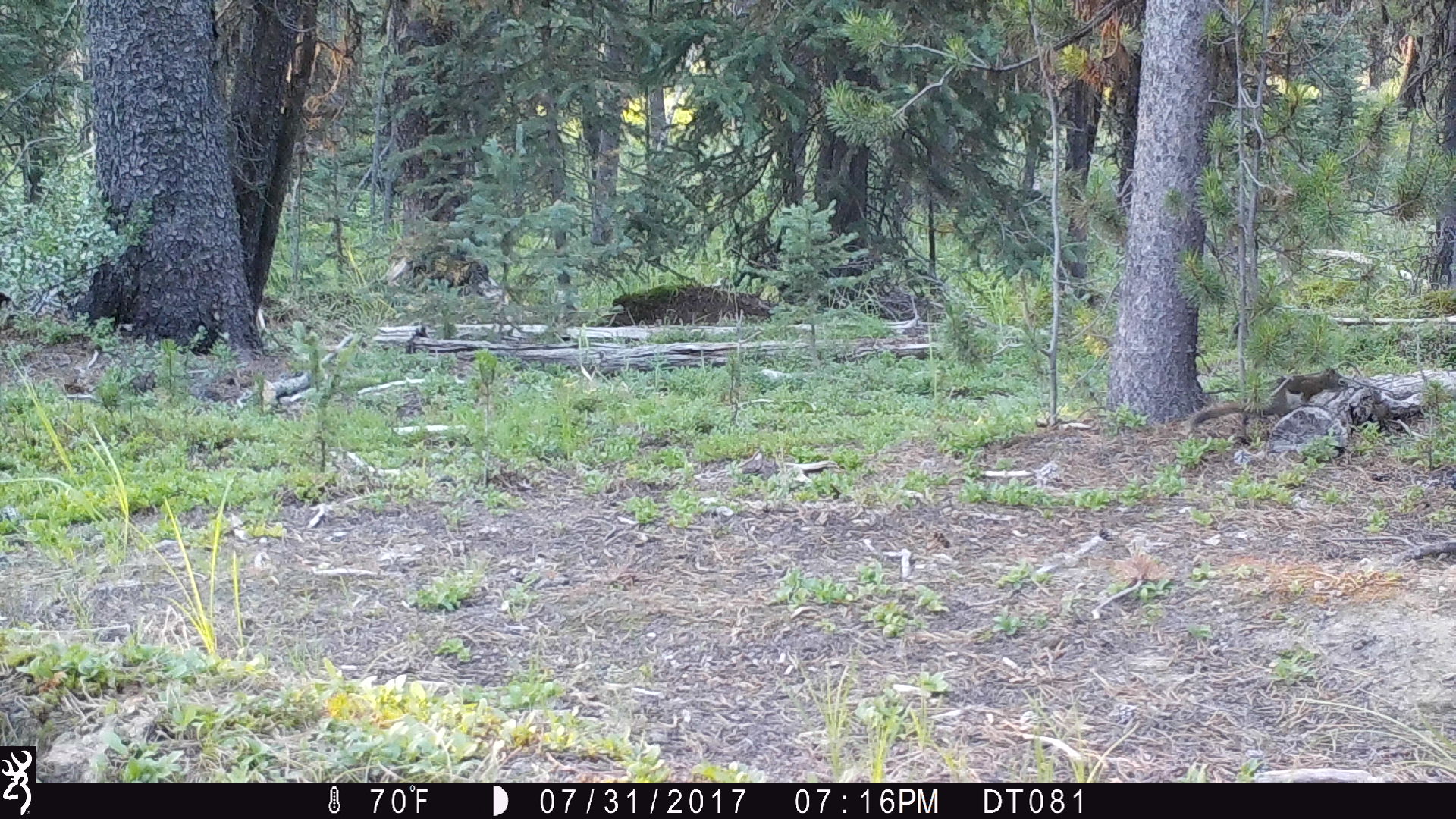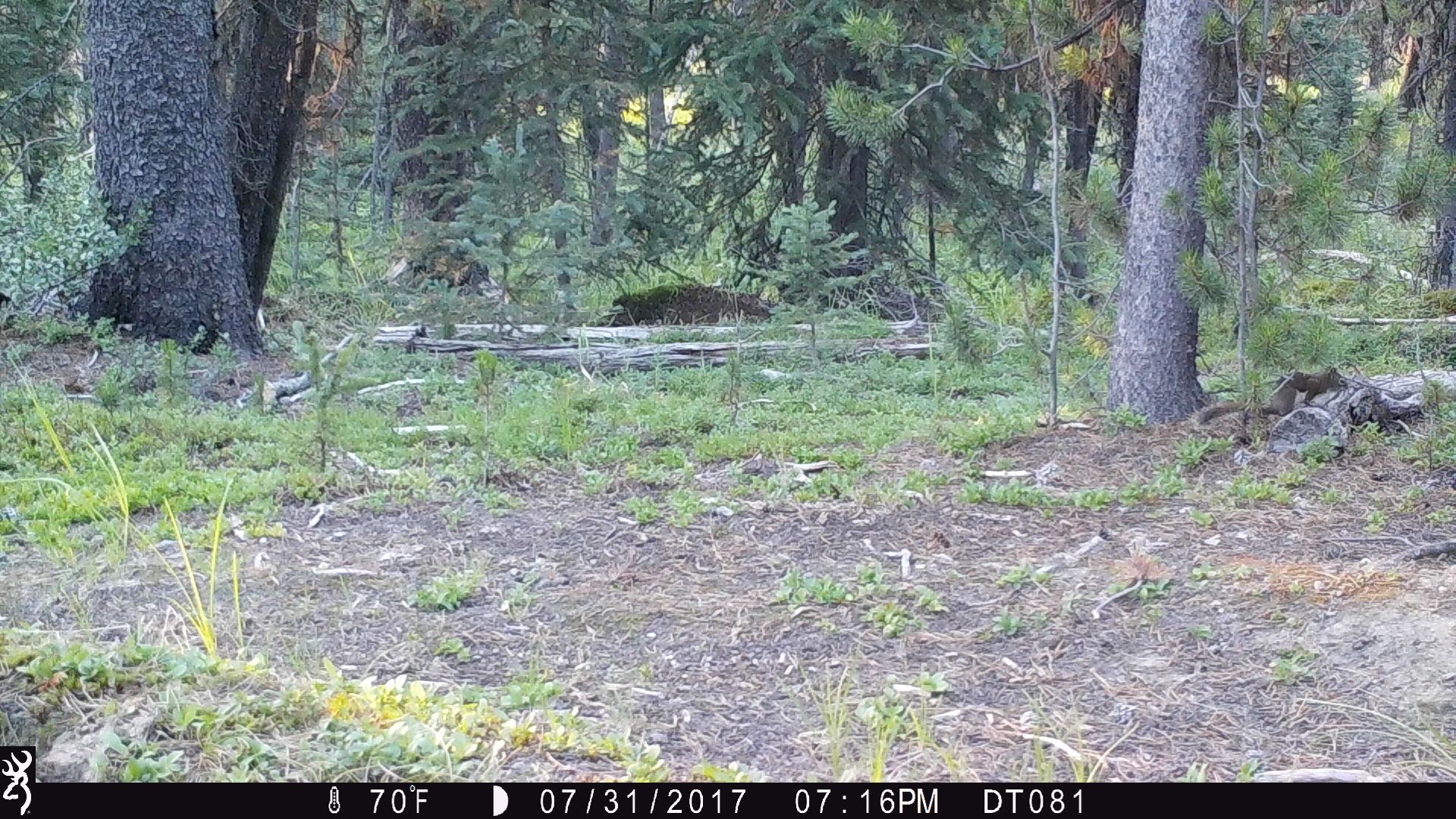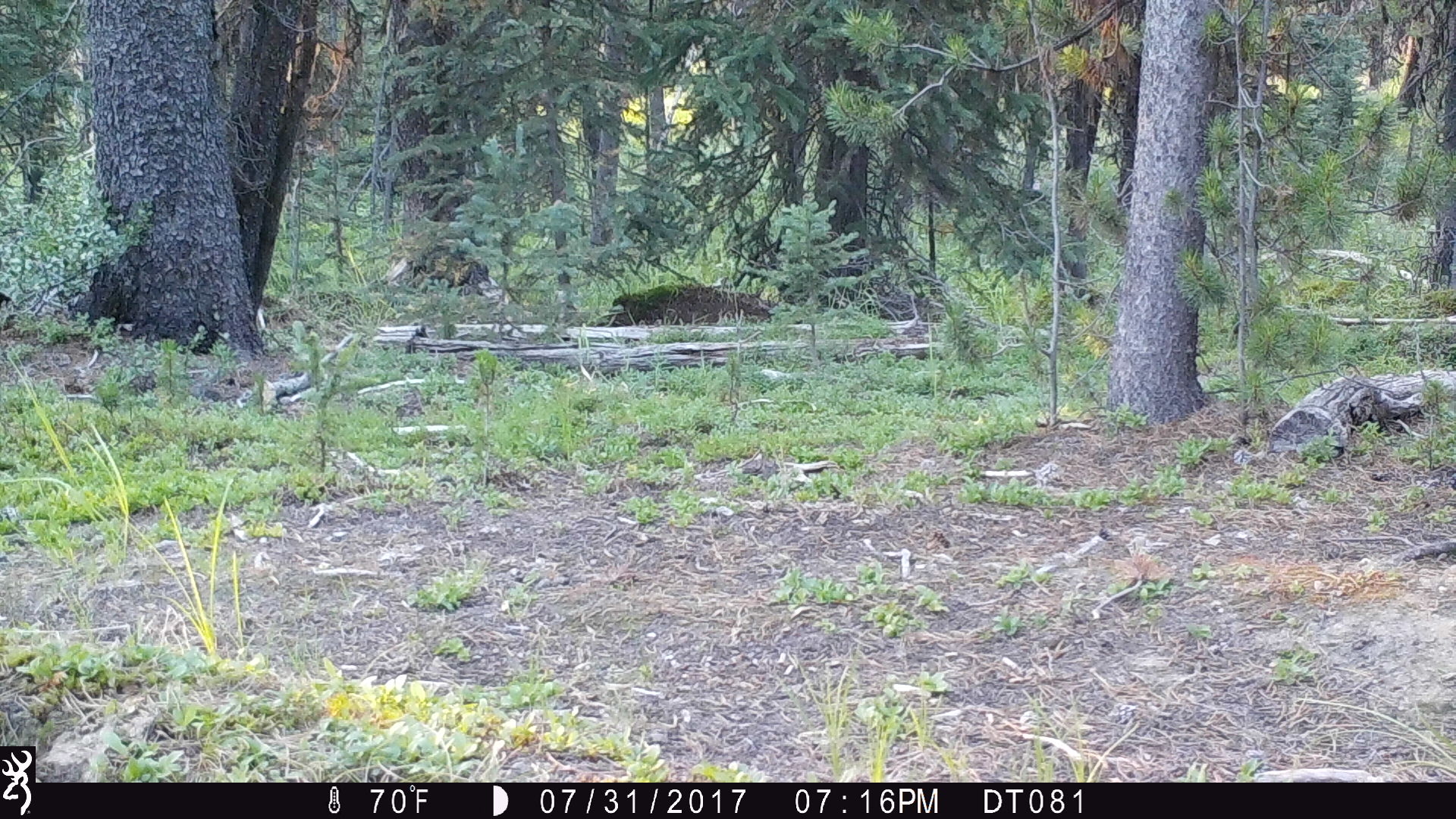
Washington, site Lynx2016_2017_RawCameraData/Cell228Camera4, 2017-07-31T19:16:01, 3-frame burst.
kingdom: Animalia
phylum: Chordata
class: Mammalia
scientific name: Mammalia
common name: small mammal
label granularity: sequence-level